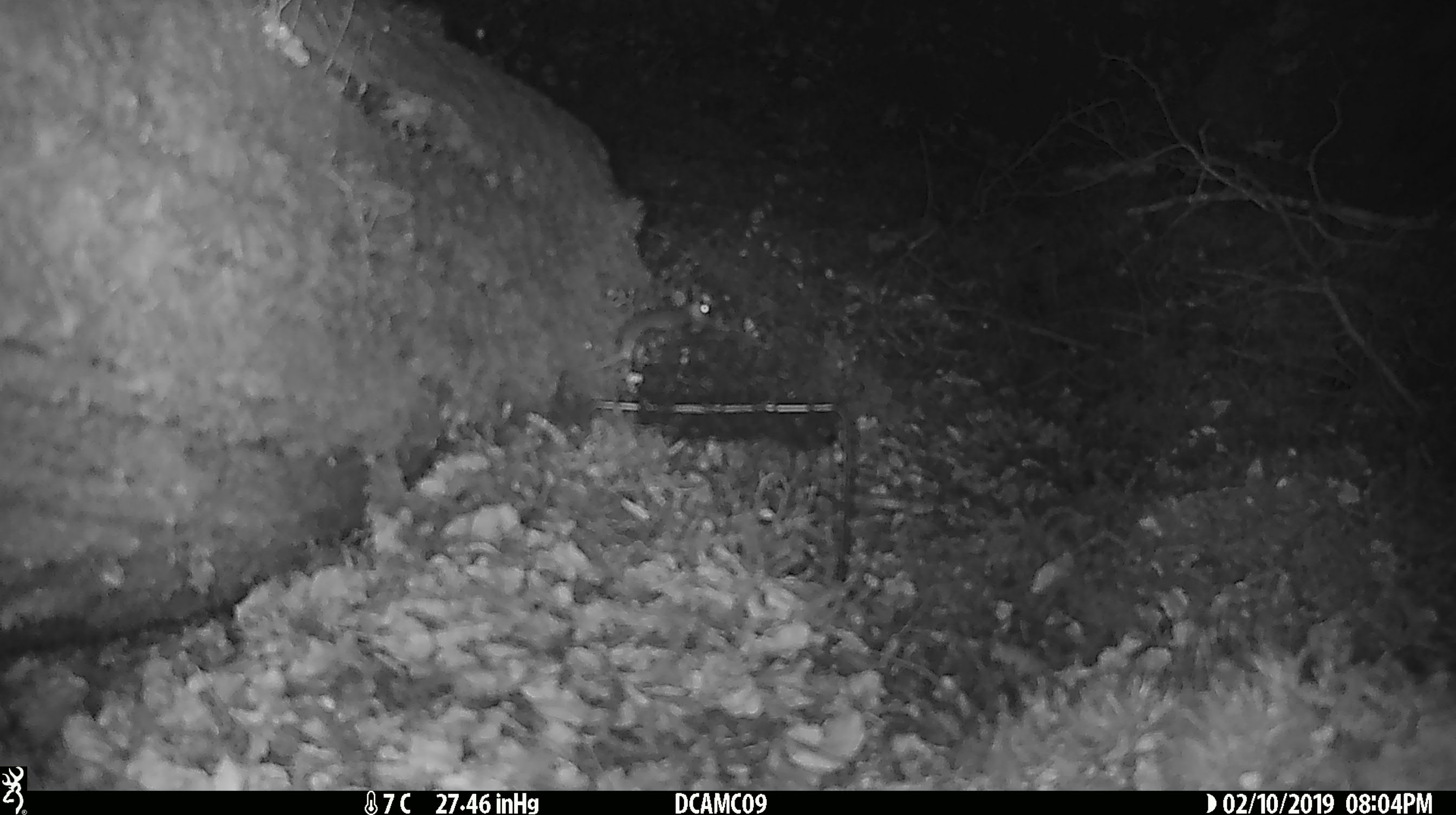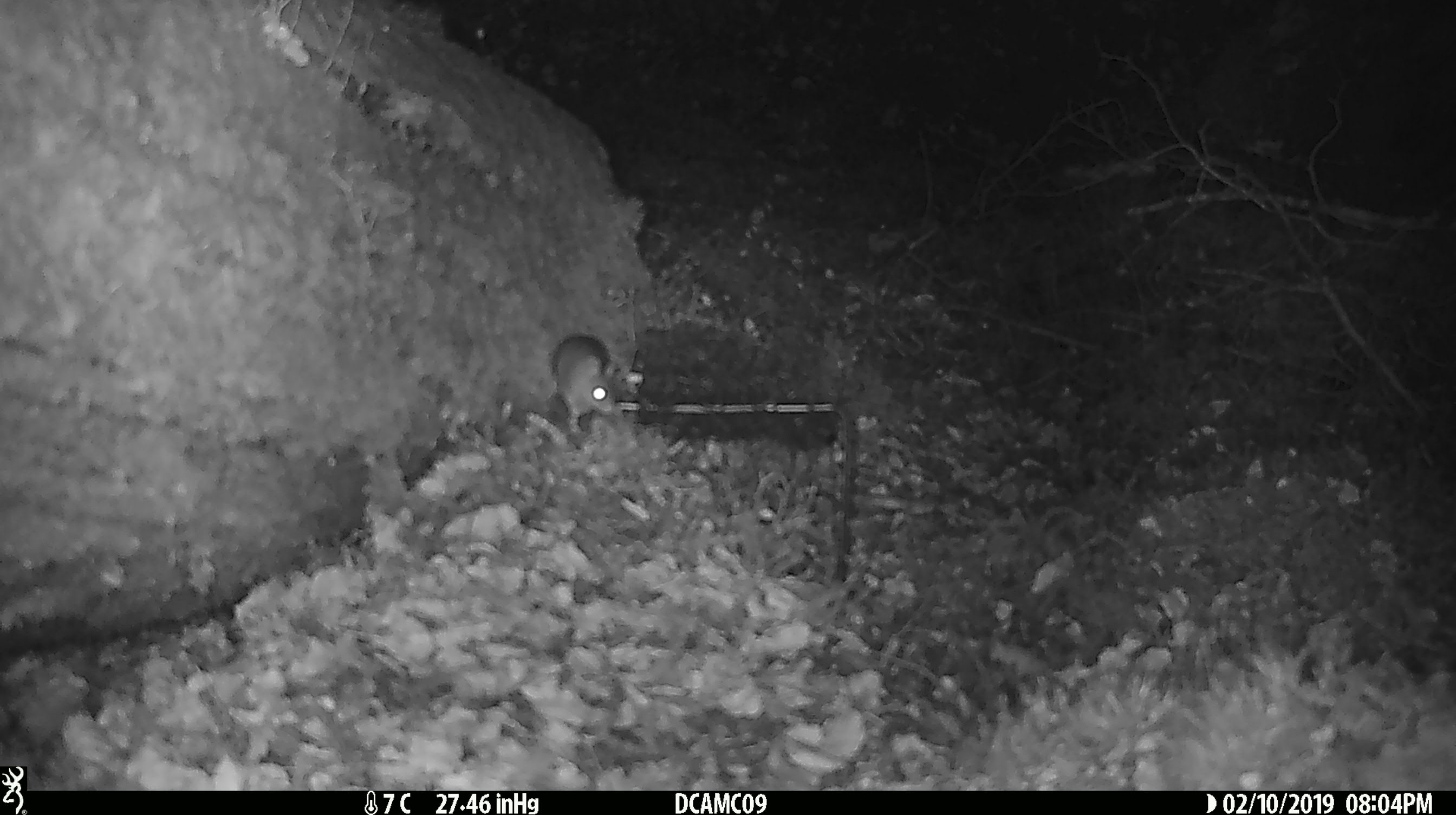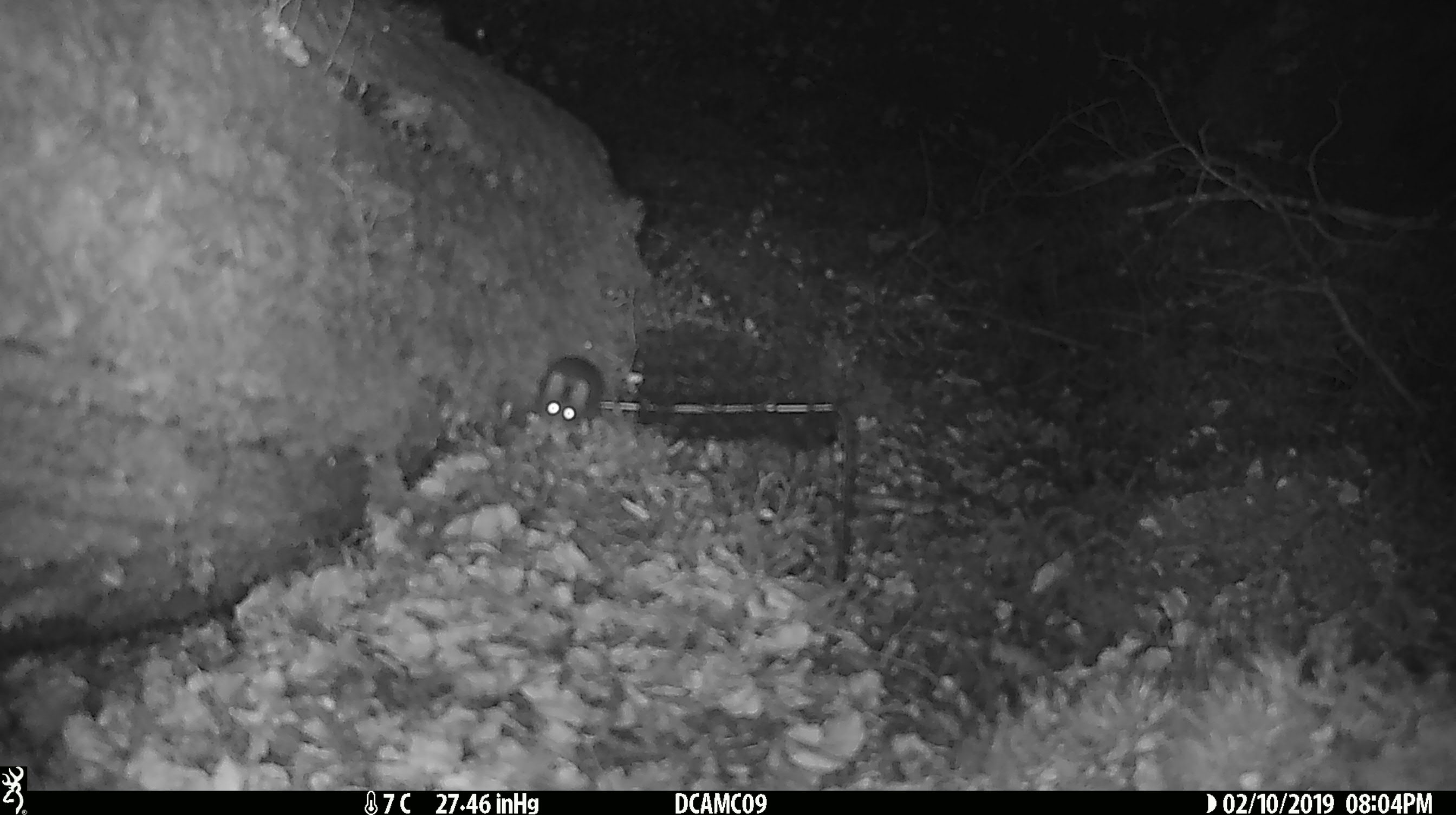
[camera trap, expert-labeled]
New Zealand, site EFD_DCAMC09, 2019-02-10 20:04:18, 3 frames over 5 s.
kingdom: Animalia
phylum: Chordata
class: Mammalia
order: Rodentia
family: Muridae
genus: Mus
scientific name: Mus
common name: mouse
Mouse (Mus).